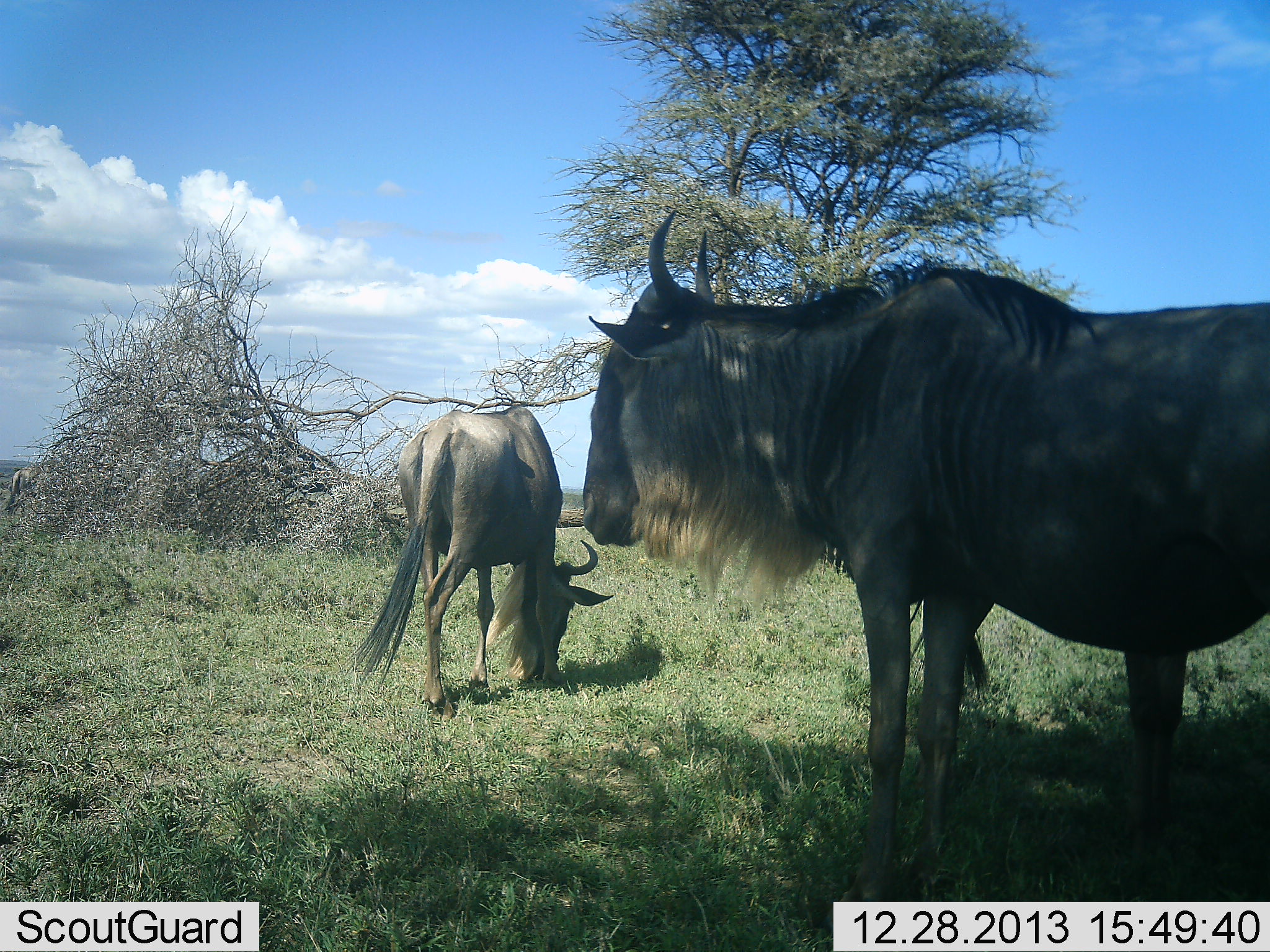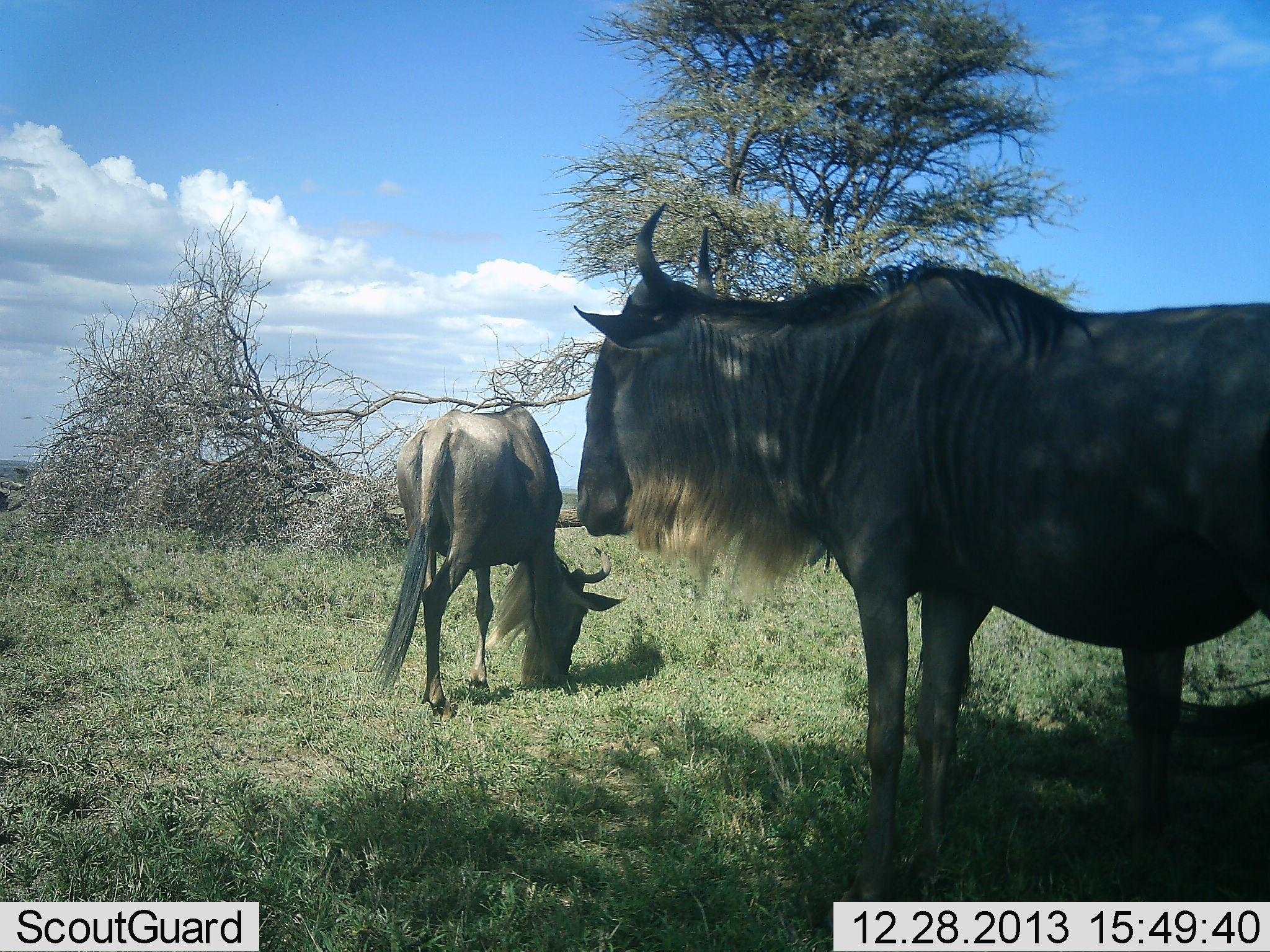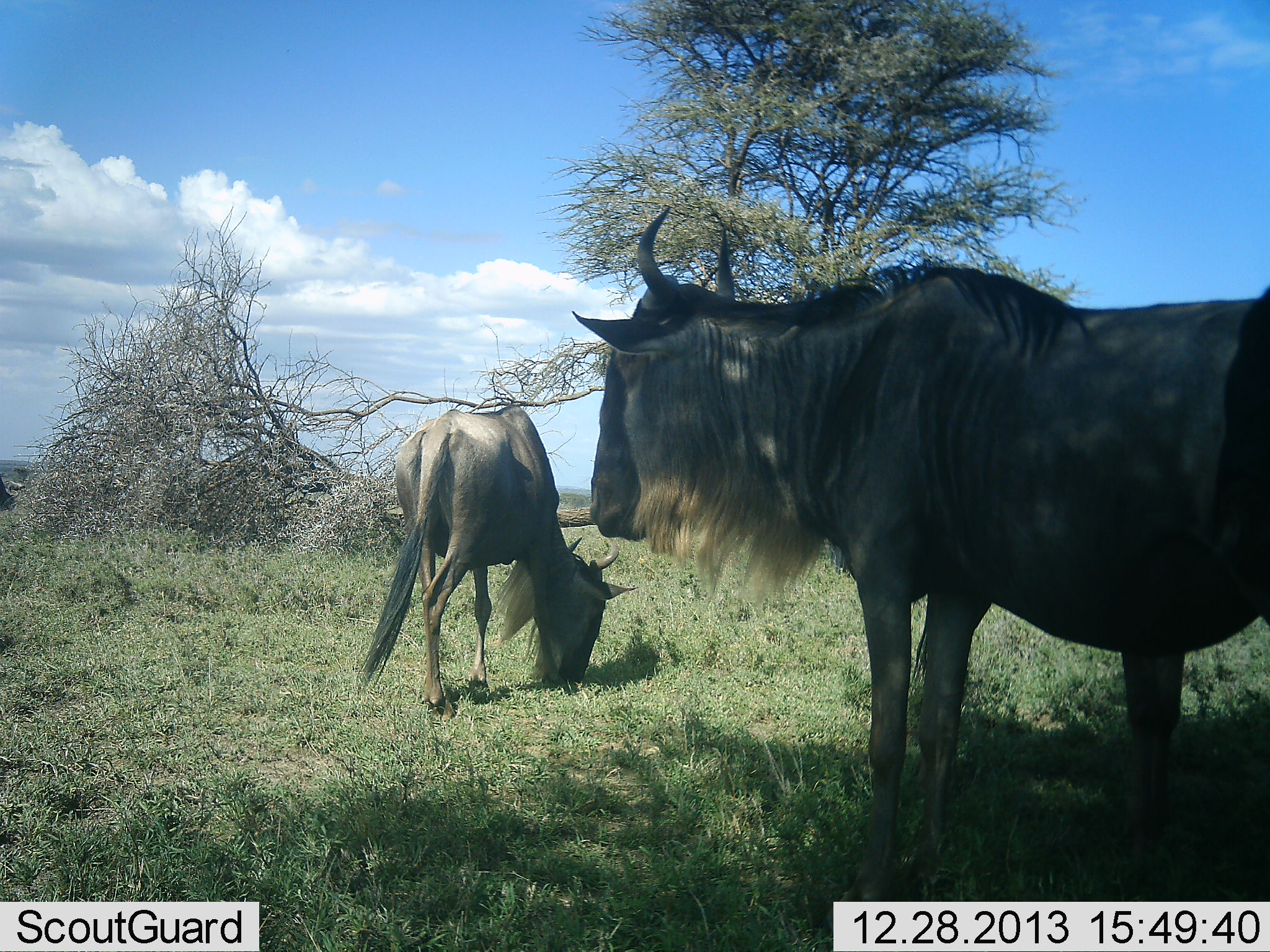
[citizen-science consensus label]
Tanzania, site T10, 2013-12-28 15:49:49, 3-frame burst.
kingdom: Animalia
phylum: Chordata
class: Mammalia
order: Artiodactyla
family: Bovidae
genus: Connochaetes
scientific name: Connochaetes taurinus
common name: blue wildebeest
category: wildebeest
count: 2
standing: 80%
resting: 0%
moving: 20%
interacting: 10%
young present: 10%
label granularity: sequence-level